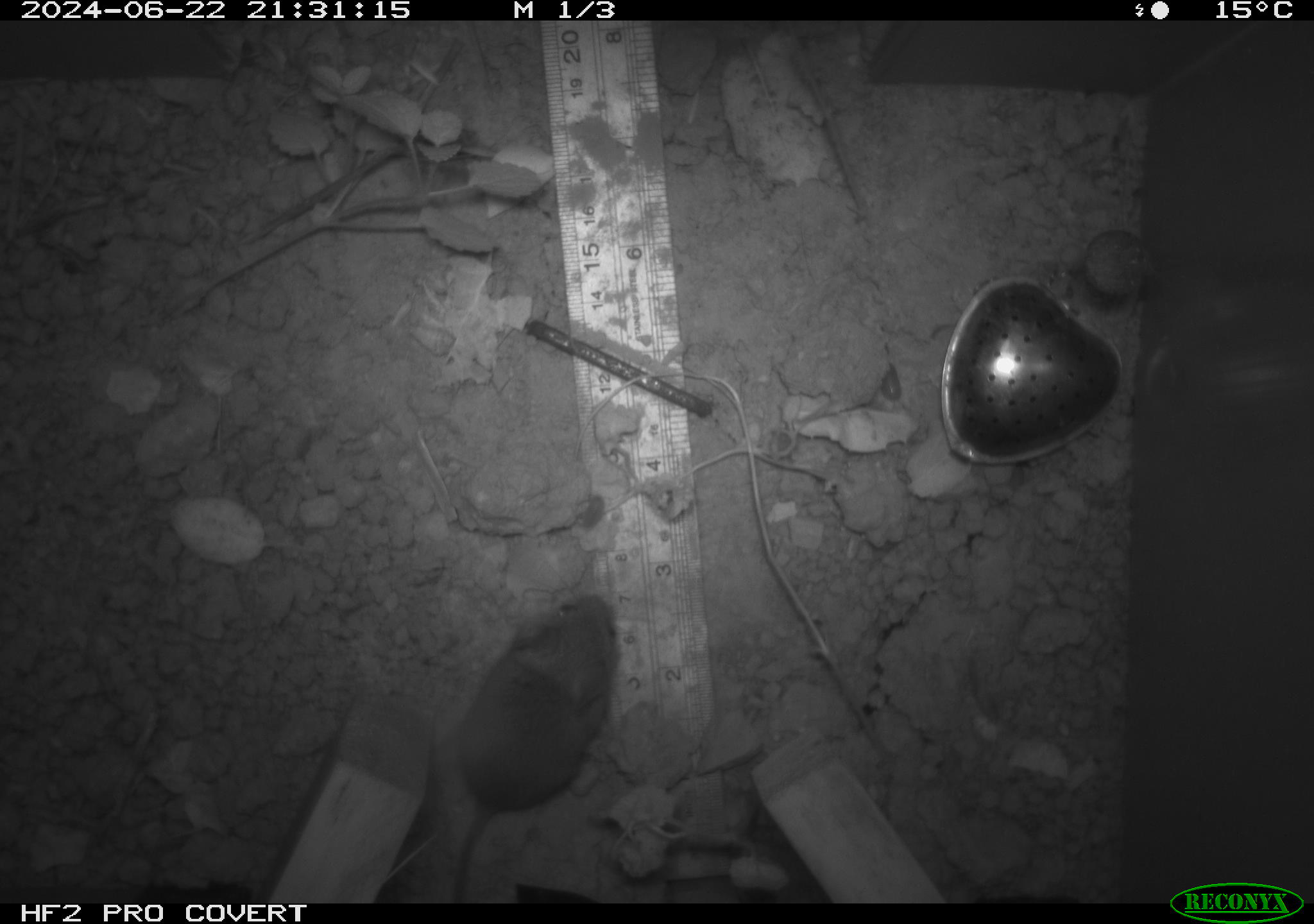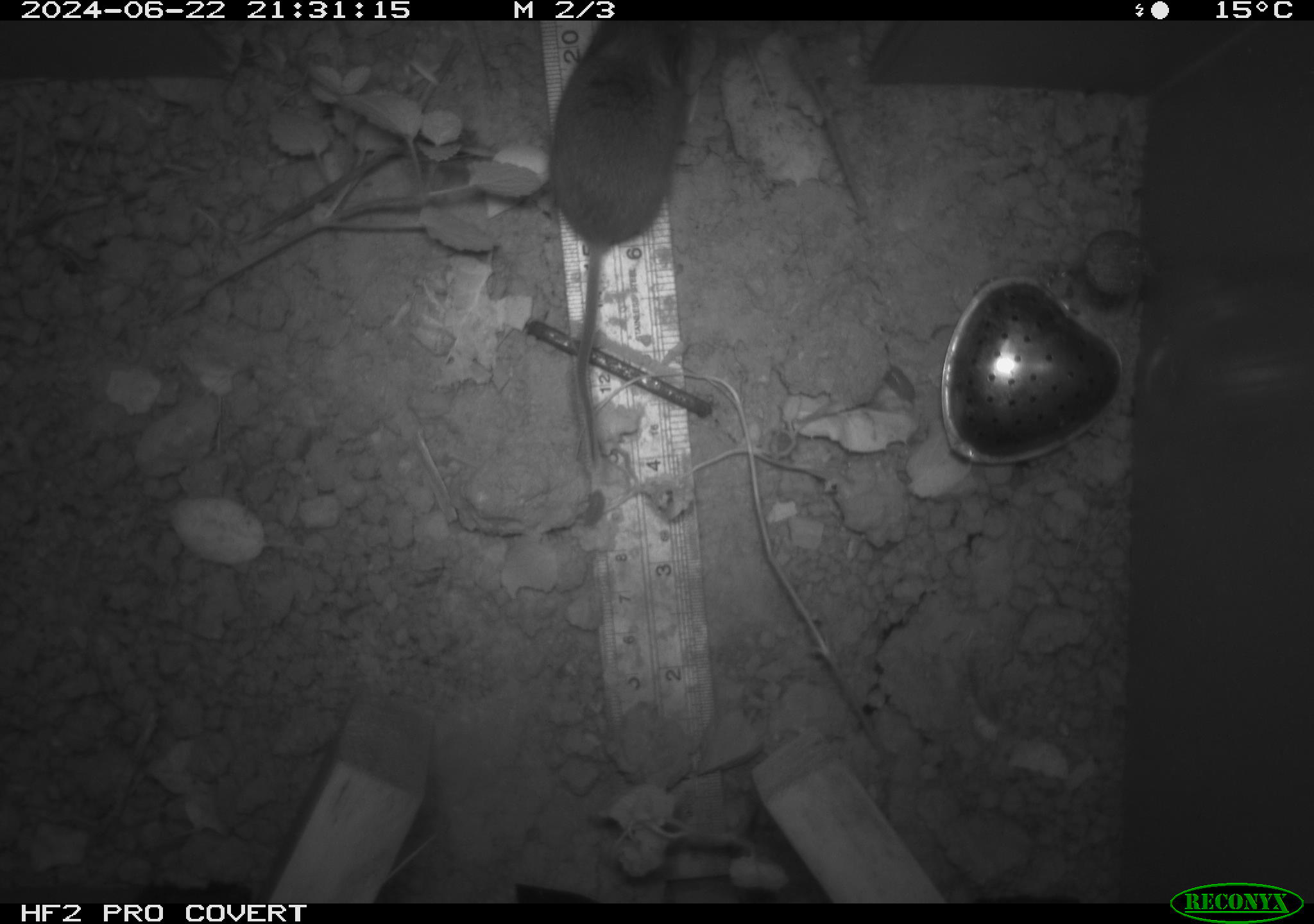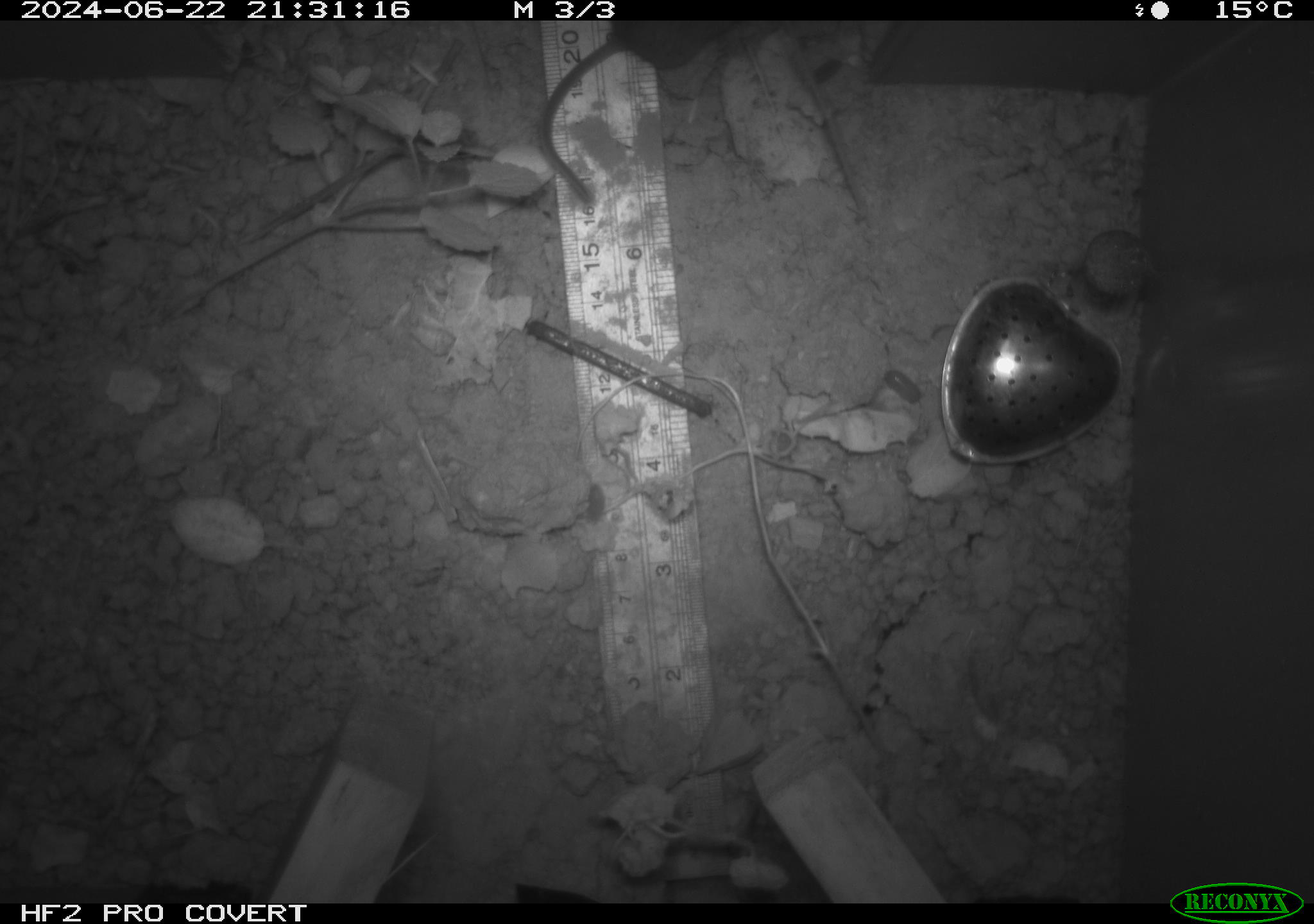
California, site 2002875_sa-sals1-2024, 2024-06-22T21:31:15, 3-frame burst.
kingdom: Animalia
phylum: Chordata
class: Mammalia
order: Rodentia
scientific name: Rodentia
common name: mouse species